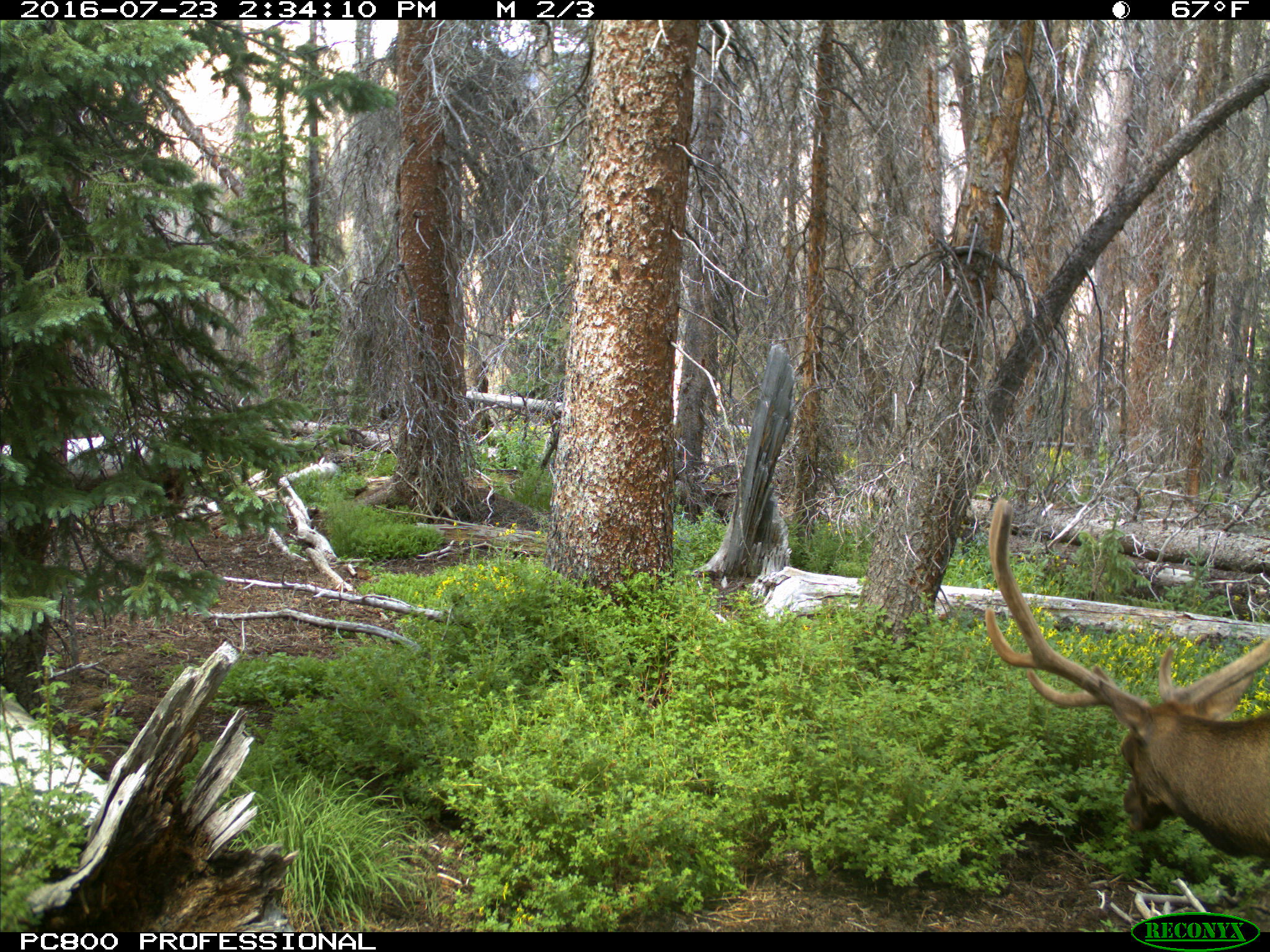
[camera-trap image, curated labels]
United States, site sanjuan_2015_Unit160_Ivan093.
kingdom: Animalia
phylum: Chordata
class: Mammalia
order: Artiodactyla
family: Cervidae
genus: Cervus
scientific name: Cervus elaphus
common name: red deer